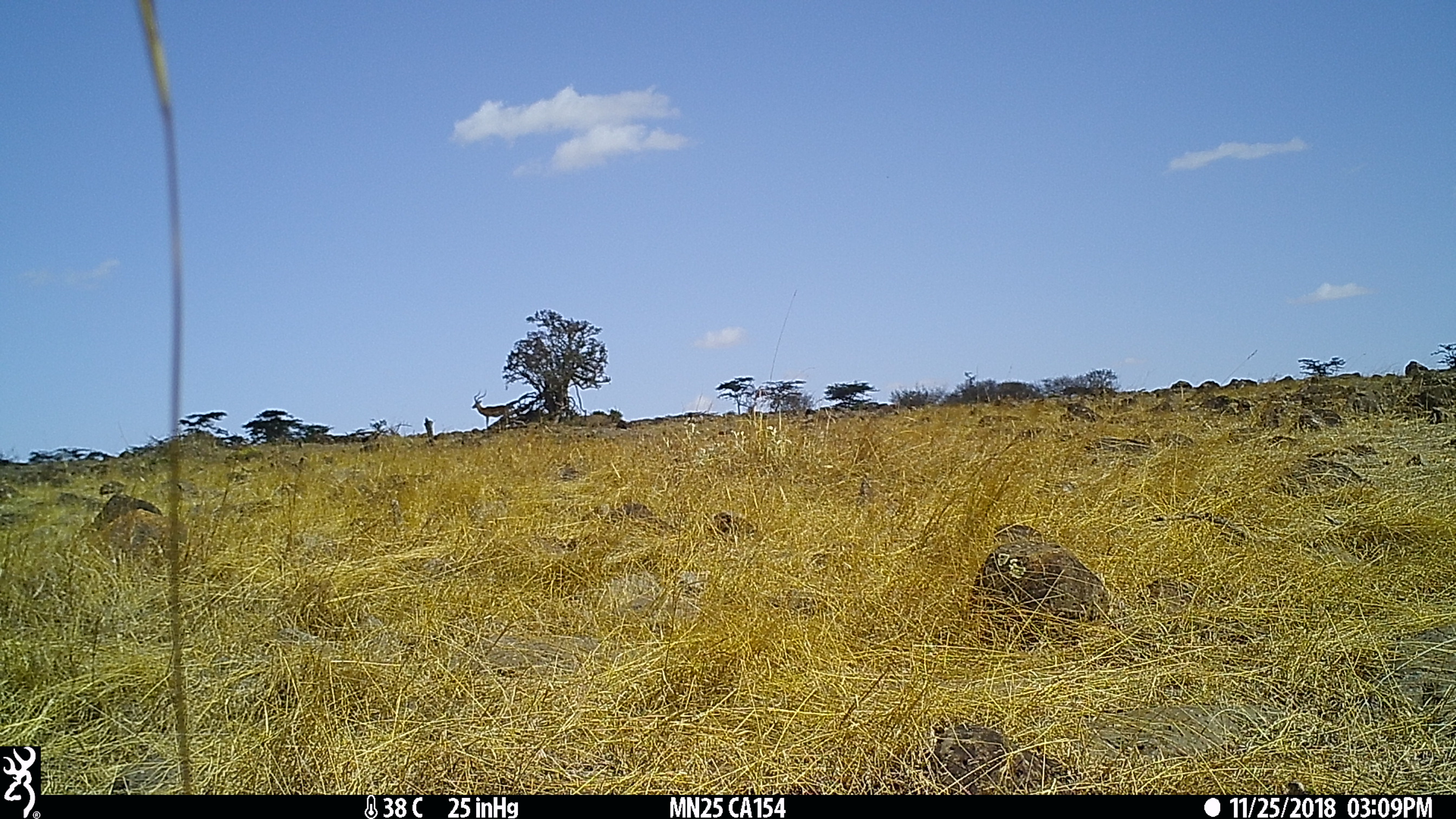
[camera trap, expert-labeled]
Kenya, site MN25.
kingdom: Animalia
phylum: Chordata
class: Mammalia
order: Artiodactyla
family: Bovidae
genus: Aepyceros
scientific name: Aepyceros melampus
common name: impala